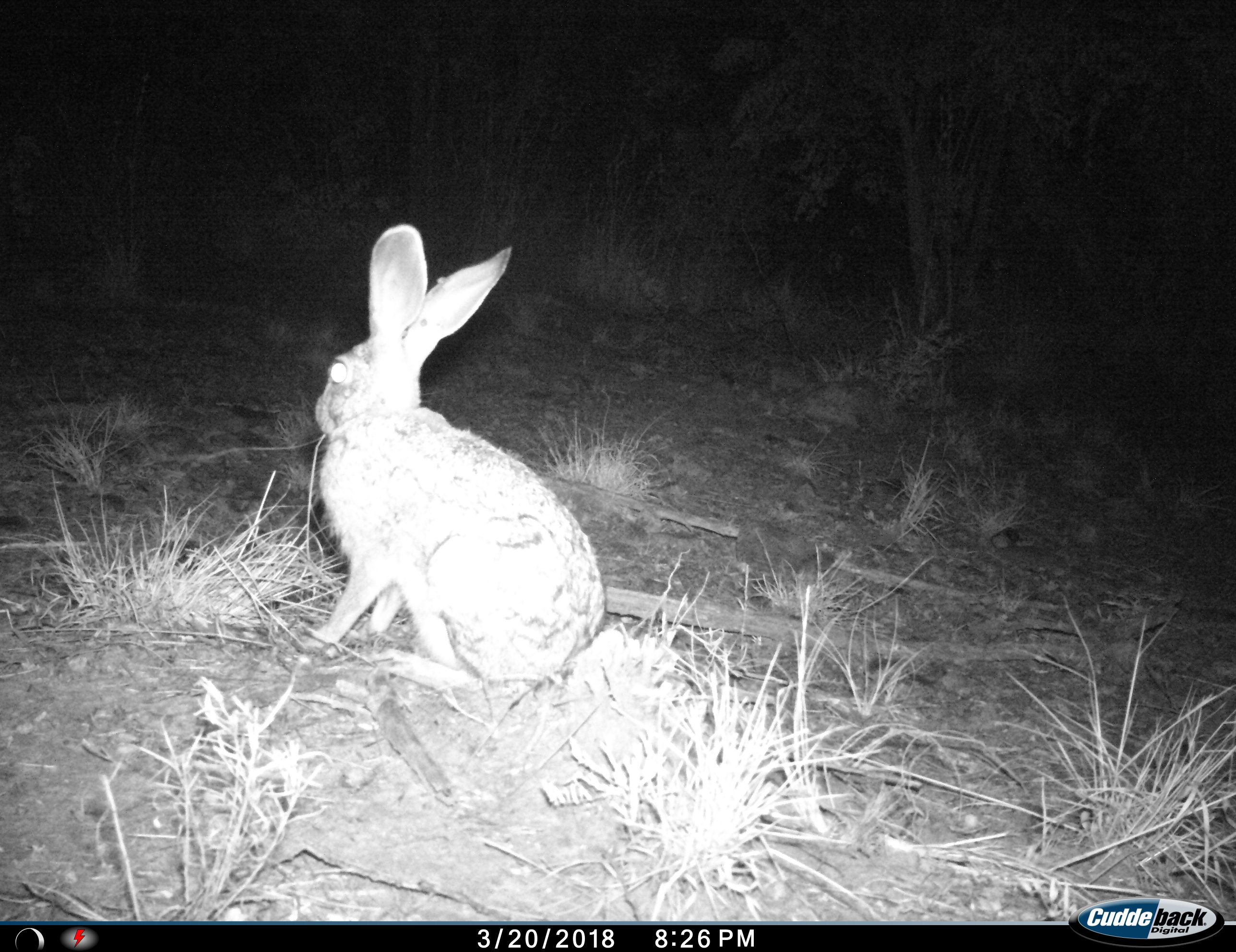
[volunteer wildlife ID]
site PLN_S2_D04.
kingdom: Animalia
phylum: Chordata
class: Mammalia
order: Lagomorpha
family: Leporidae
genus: Lepus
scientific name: Lepus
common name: hare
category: hareunknown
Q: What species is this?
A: Hareunknown (hare) (Lepus).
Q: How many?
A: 1.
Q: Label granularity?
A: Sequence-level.